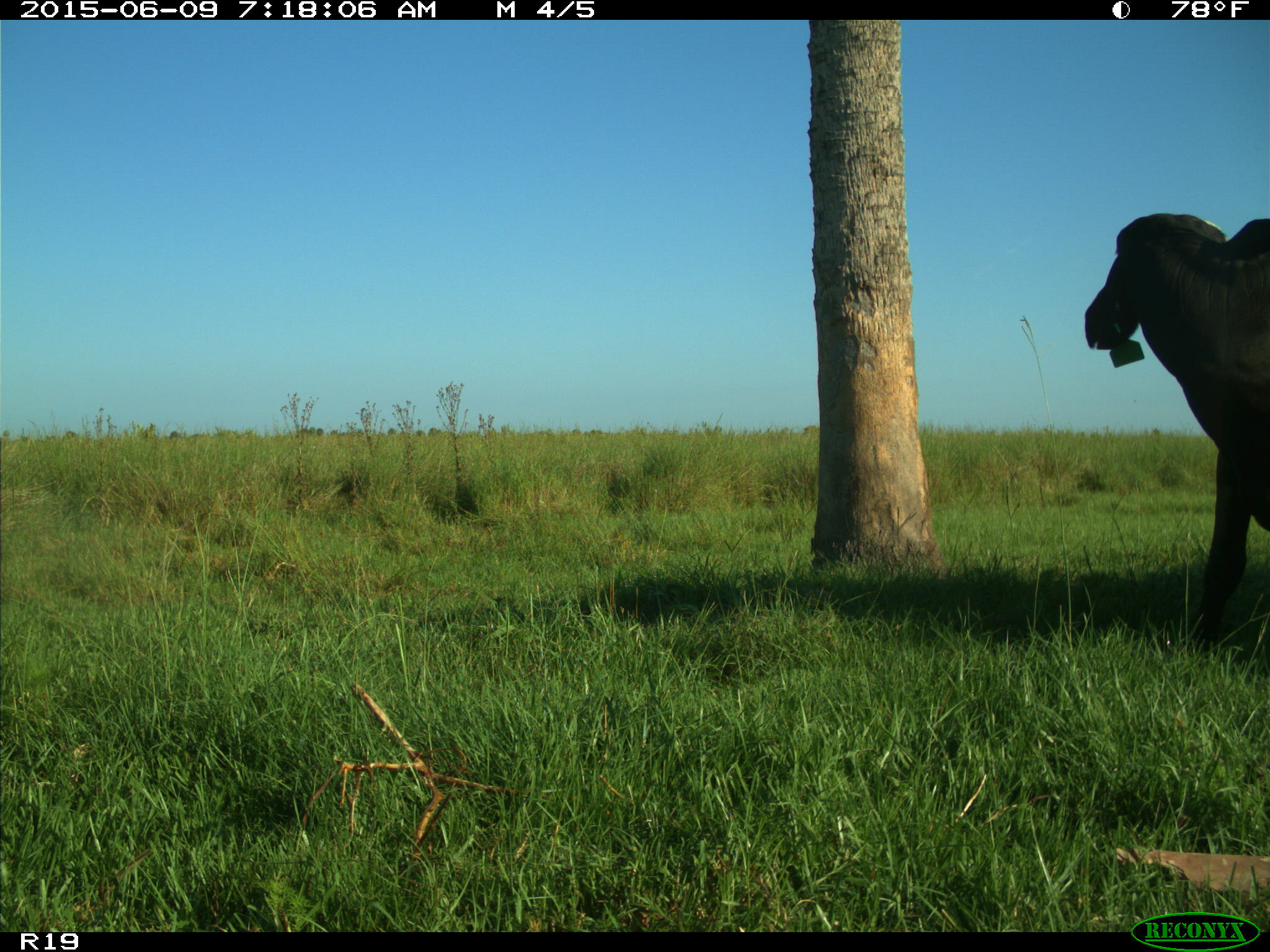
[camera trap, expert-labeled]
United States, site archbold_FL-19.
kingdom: Animalia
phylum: Chordata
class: Mammalia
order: Artiodactyla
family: Bovidae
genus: Bos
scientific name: Bos taurus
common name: domestic cow